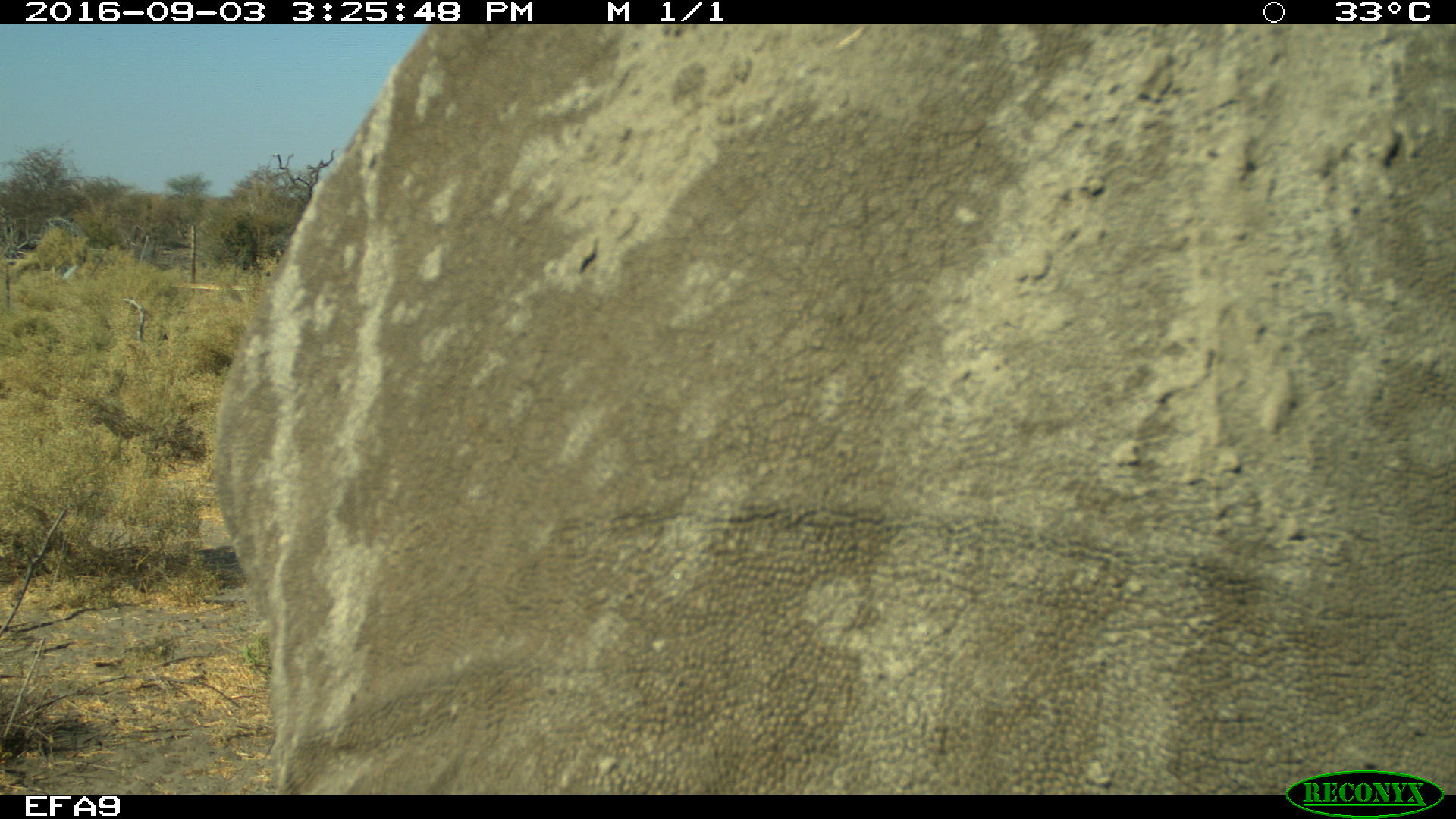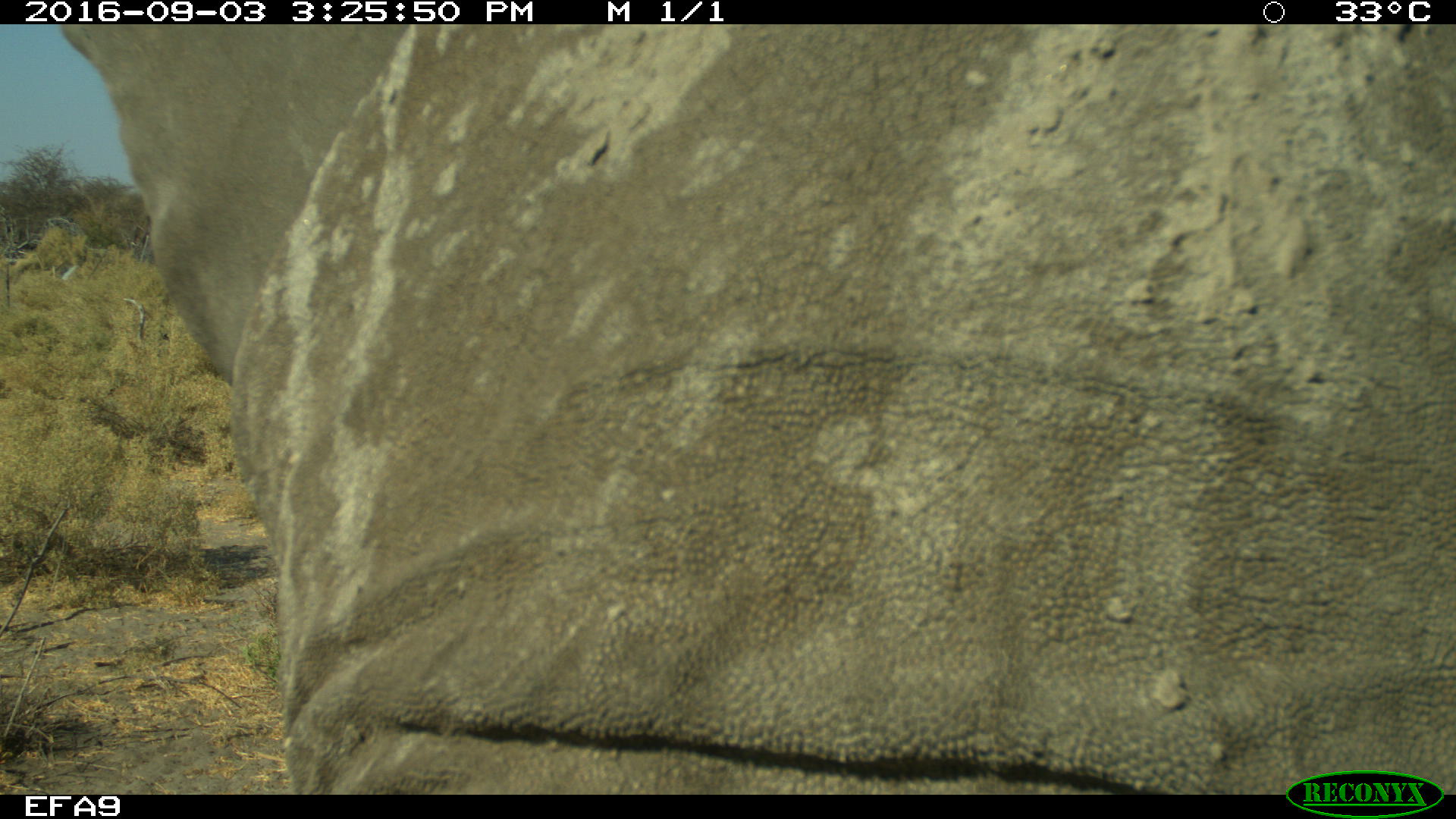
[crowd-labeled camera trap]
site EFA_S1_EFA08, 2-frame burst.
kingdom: Animalia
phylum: Chordata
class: Mammalia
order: Proboscidea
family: Elephantidae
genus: Loxodonta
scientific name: Loxodonta africana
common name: african bush elephant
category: elephant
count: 1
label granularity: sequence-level